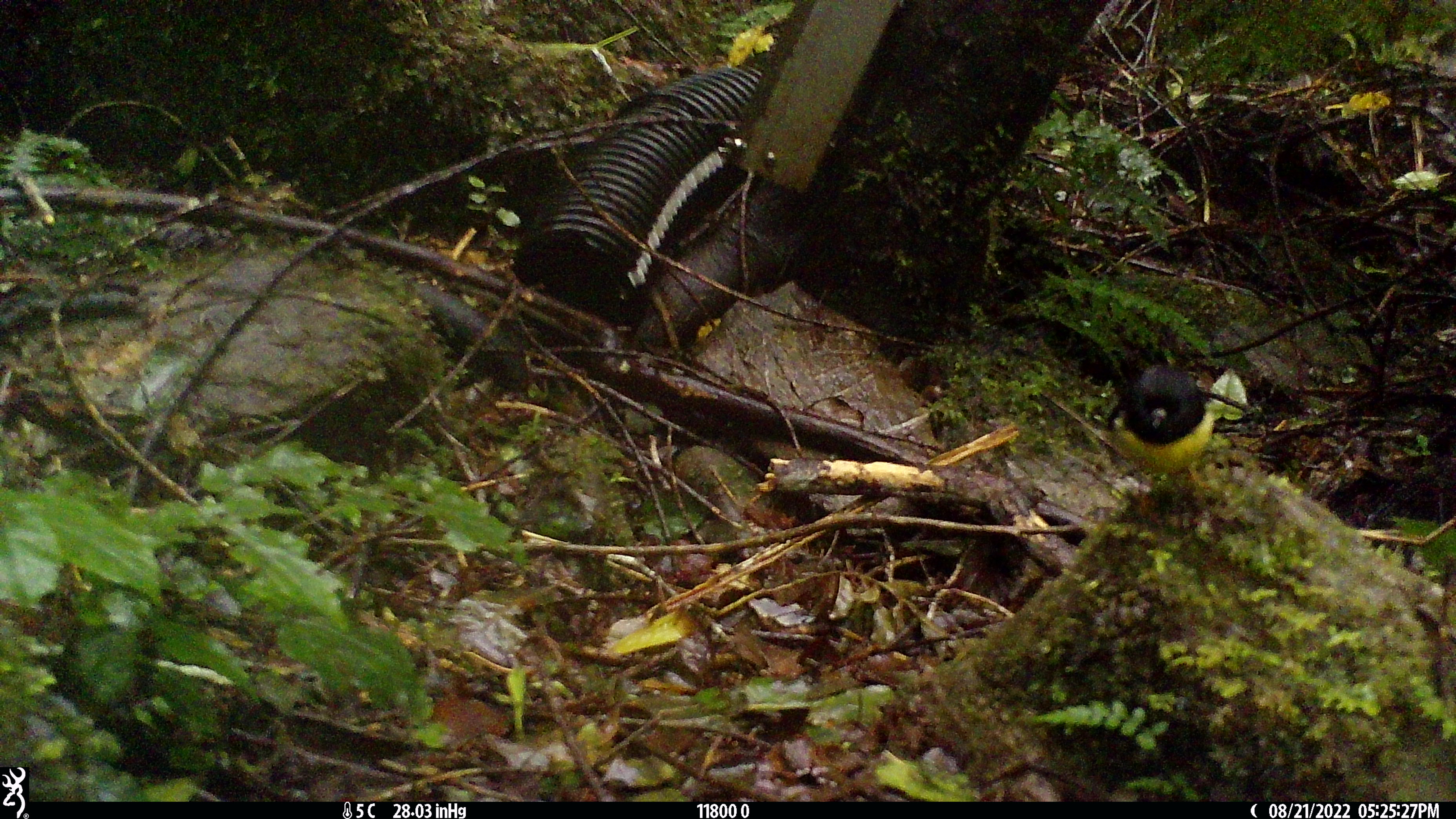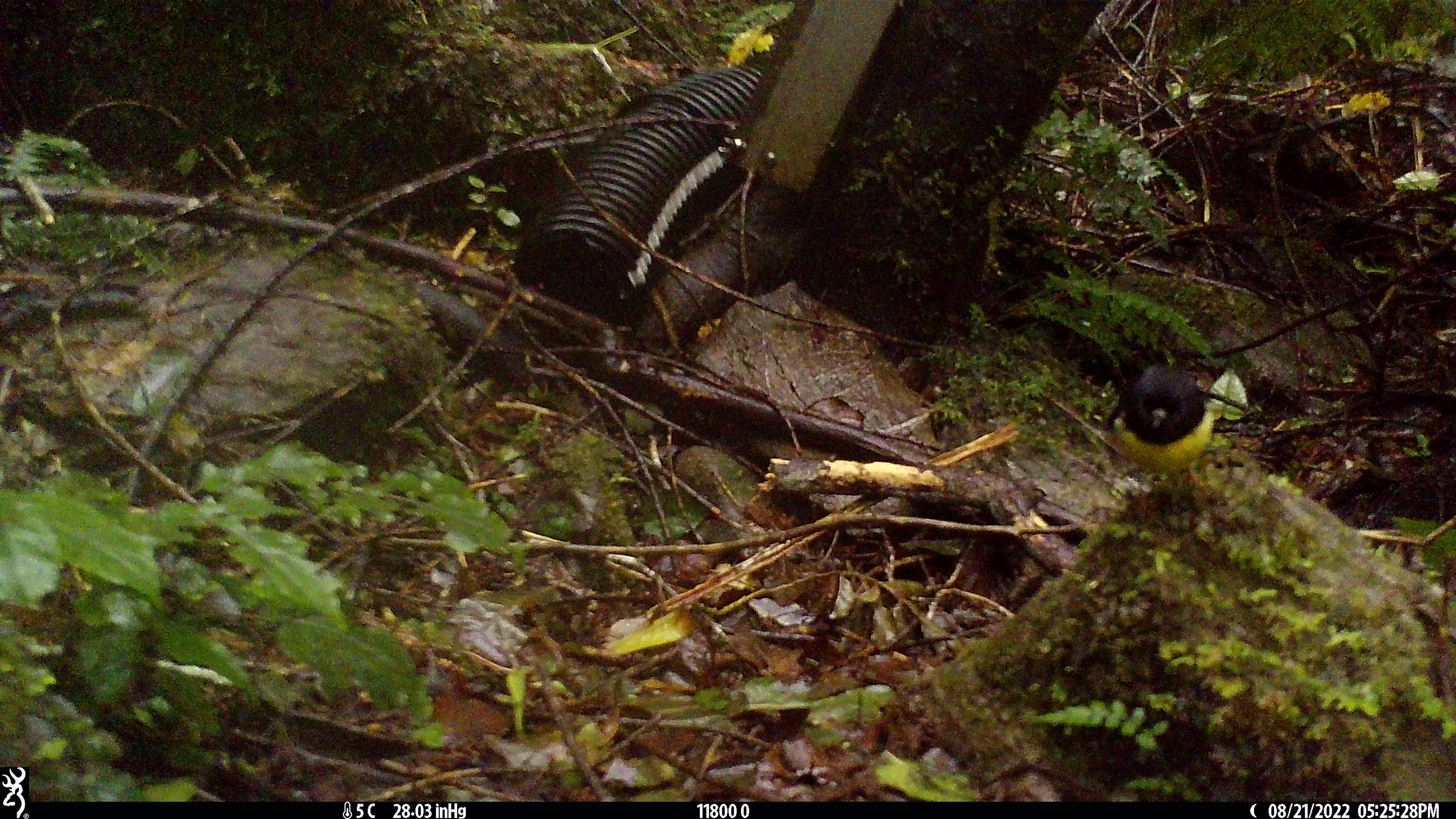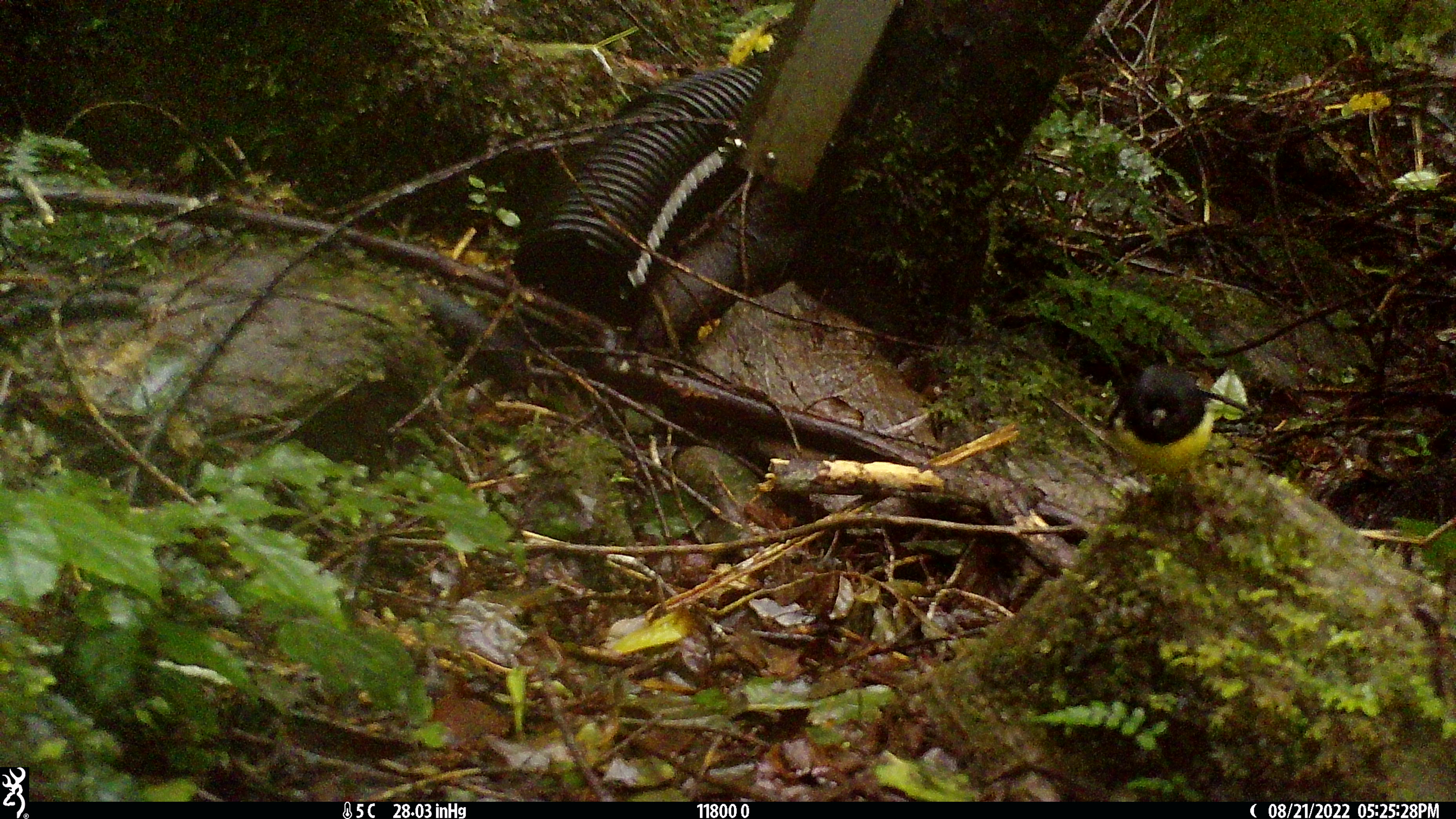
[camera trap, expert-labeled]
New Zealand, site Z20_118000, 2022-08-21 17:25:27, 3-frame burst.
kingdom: Animalia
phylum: Chordata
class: Aves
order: Passeriformes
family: Petroicidae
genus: Petroica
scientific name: Petroica macrocephala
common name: tomtit